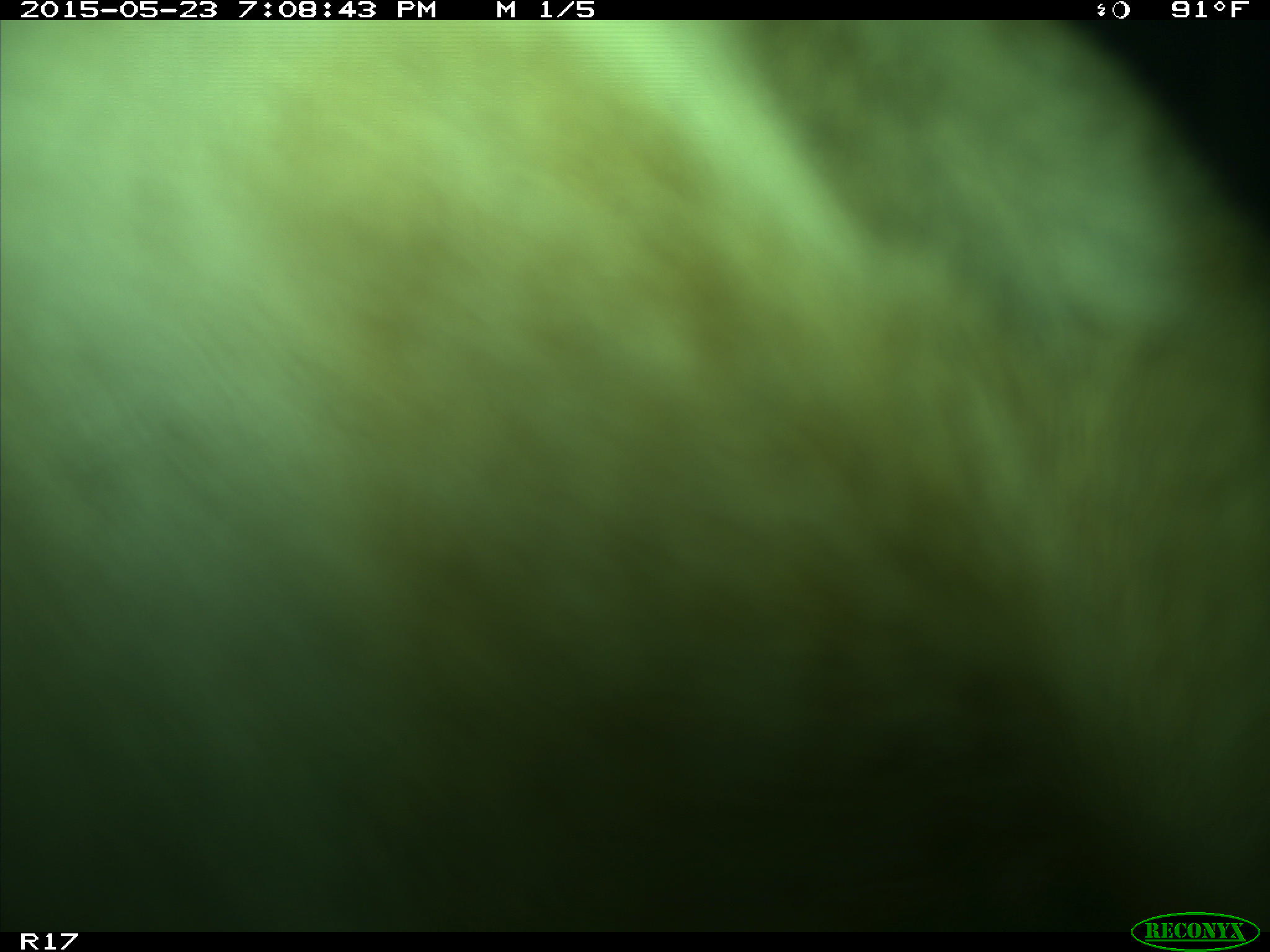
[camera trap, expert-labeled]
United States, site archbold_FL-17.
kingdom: Animalia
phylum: Chordata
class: Mammalia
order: Artiodactyla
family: Bovidae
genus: Bos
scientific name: Bos taurus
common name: domestic cow